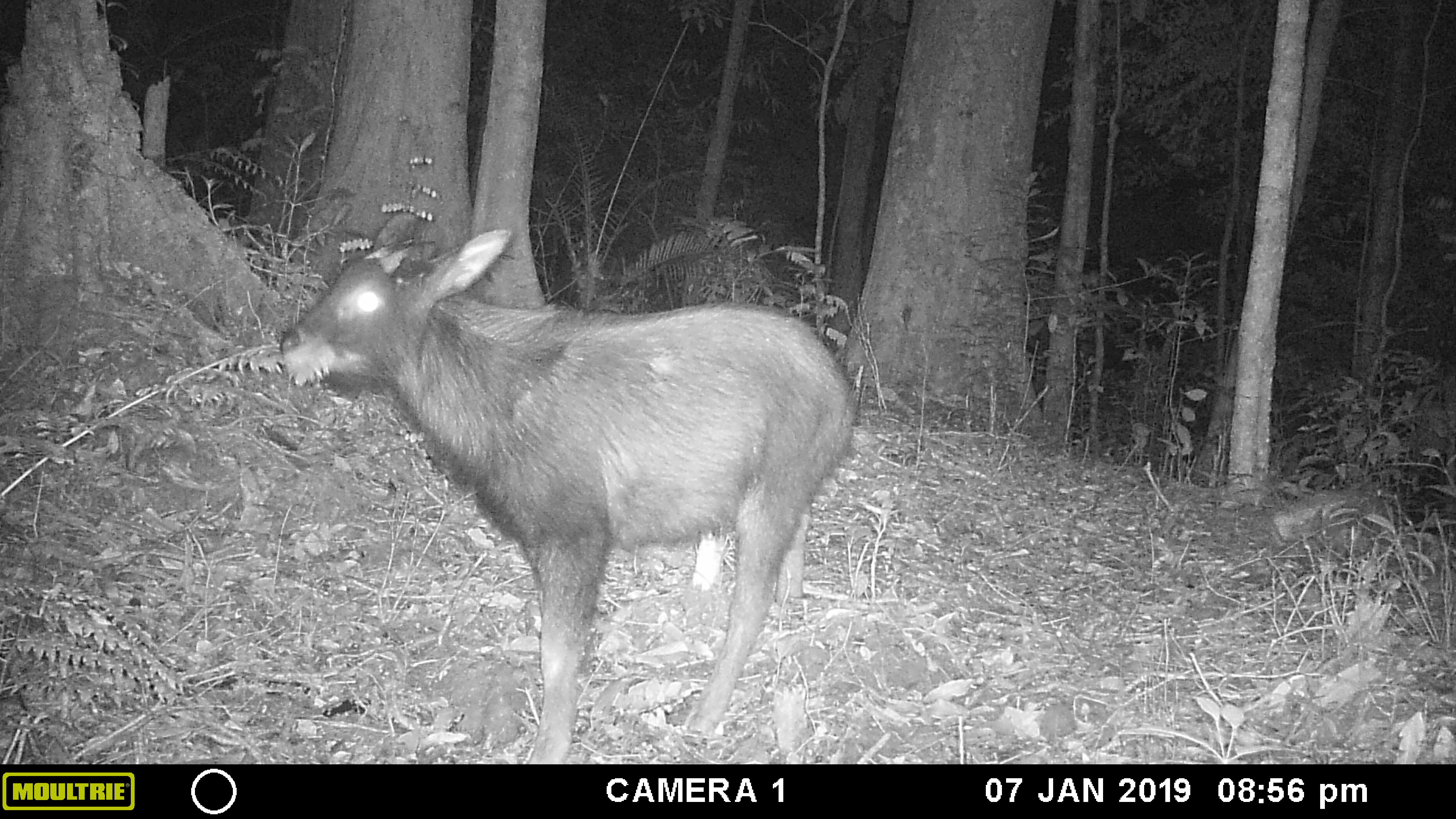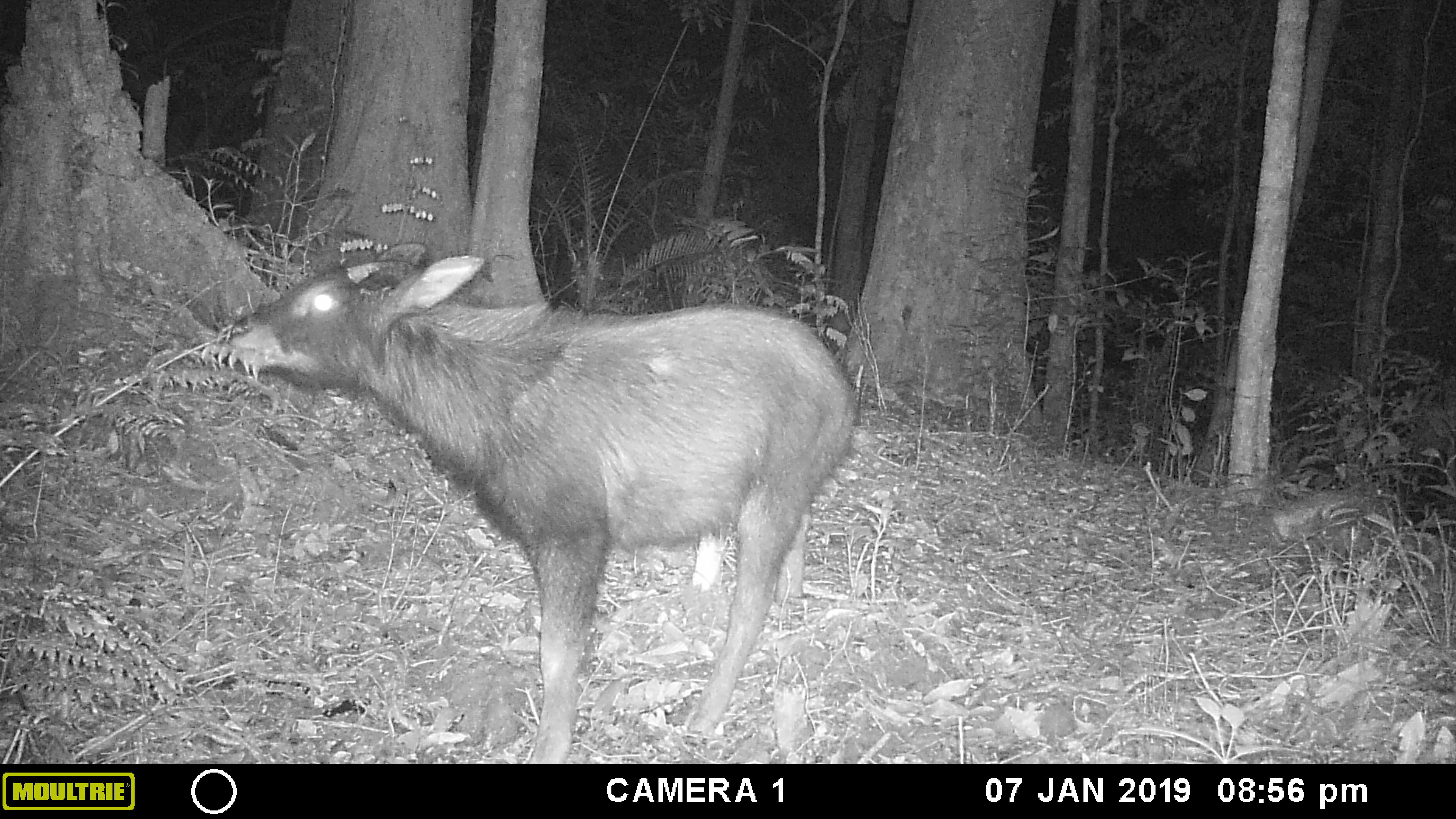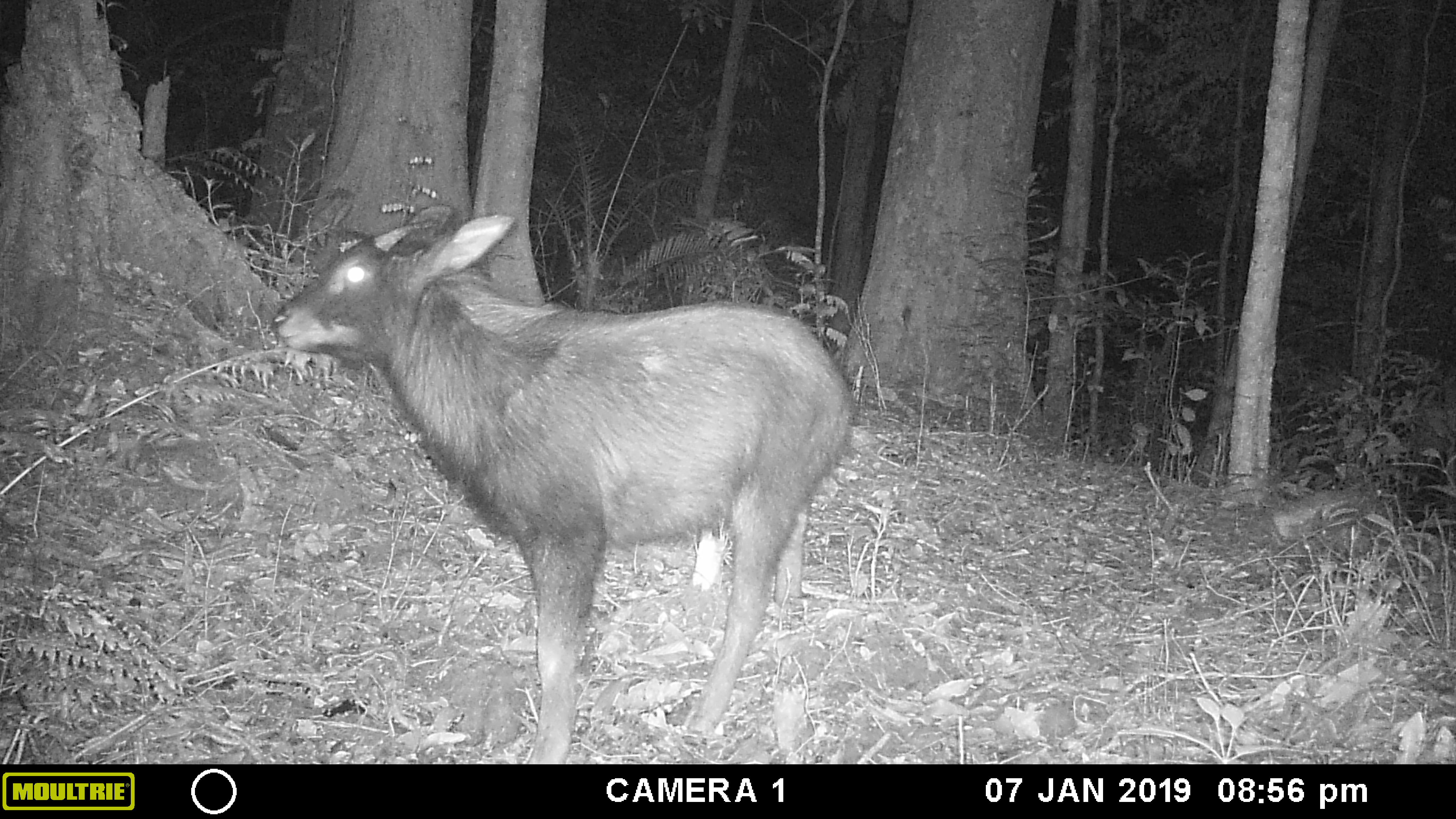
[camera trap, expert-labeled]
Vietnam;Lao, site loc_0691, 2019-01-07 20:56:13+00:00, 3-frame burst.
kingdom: Animalia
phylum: Chordata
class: Mammalia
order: Artiodactyla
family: Bovidae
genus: Capricornis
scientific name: Capricornis sumatraensis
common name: chinese serow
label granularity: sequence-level